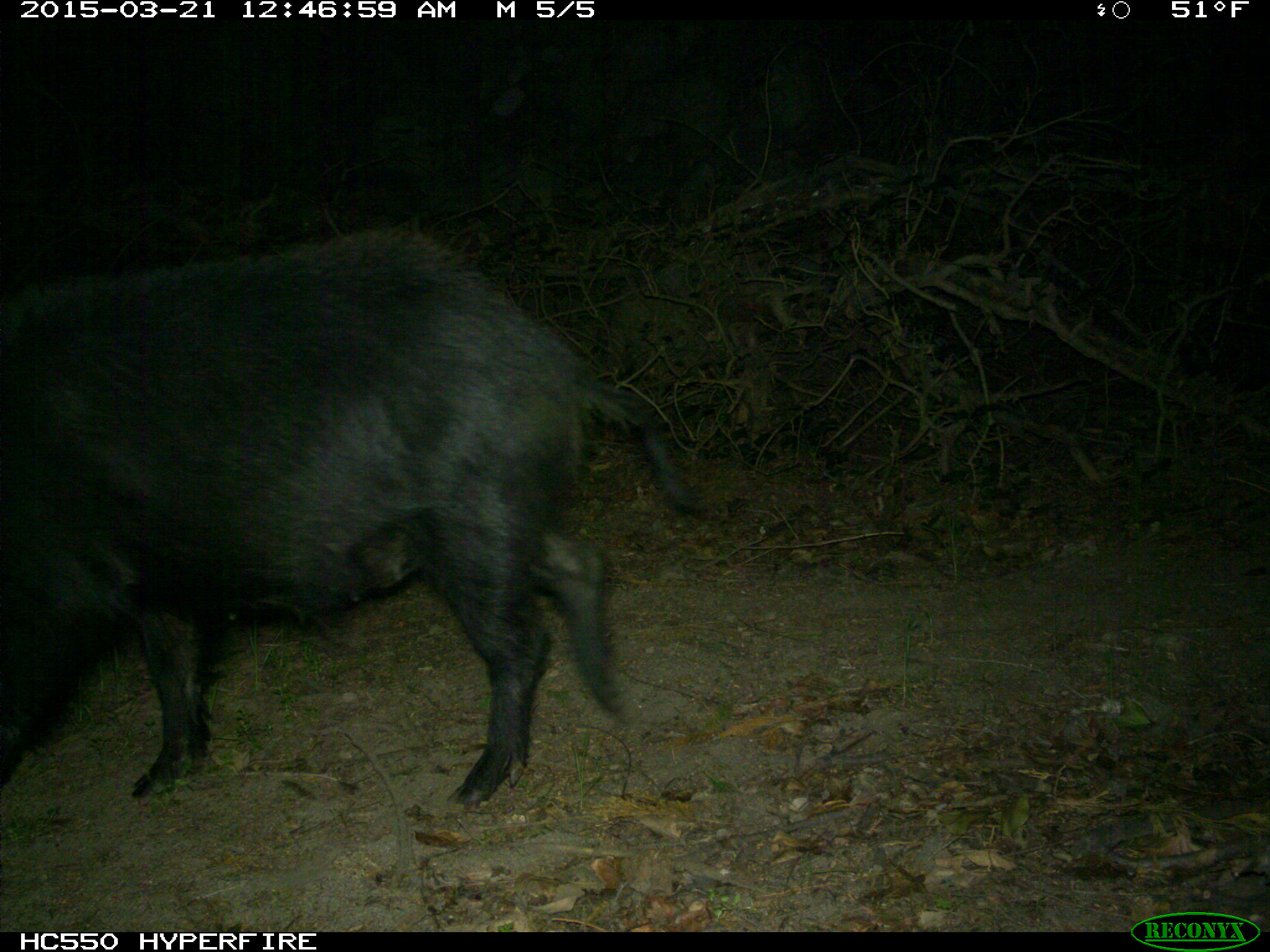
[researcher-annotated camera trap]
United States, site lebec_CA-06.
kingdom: Animalia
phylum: Chordata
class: Mammalia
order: Artiodactyla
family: Suidae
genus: Sus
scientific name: Sus scrofa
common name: wild boar